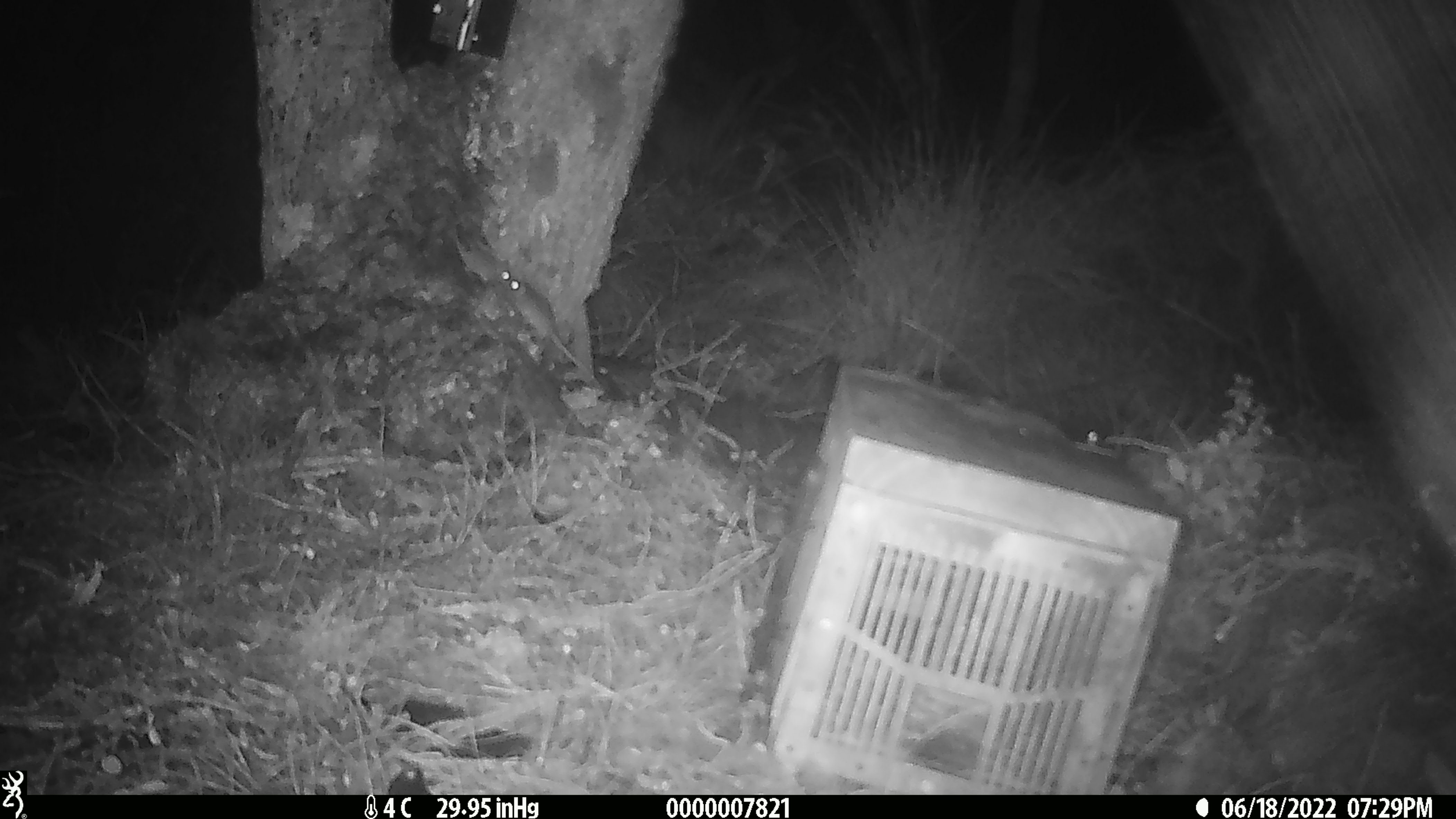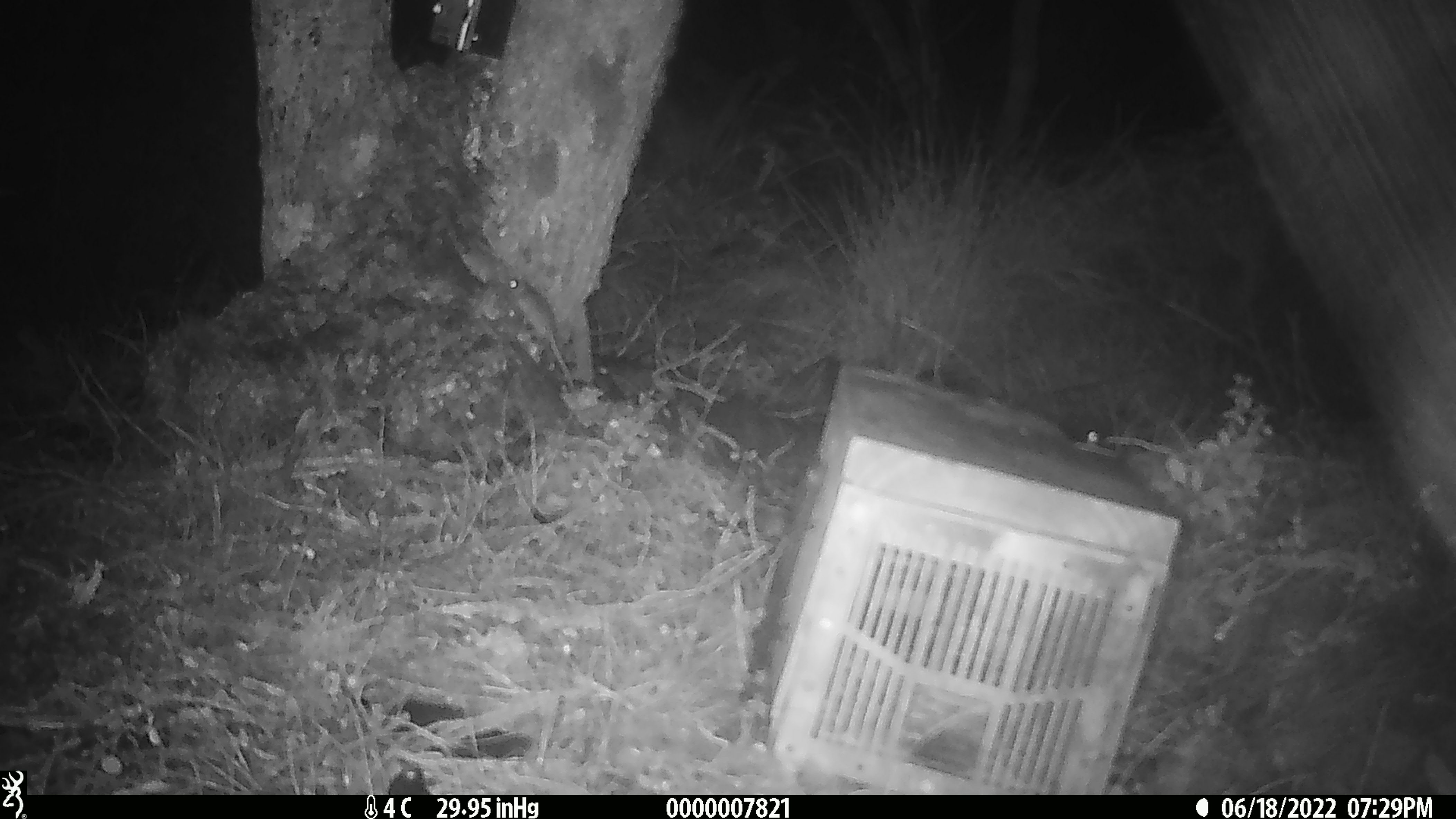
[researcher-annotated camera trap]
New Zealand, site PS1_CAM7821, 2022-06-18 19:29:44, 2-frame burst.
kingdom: Animalia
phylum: Chordata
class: Mammalia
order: Rodentia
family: Muridae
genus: Mus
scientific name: Mus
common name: mouse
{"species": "mouse (Mus)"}